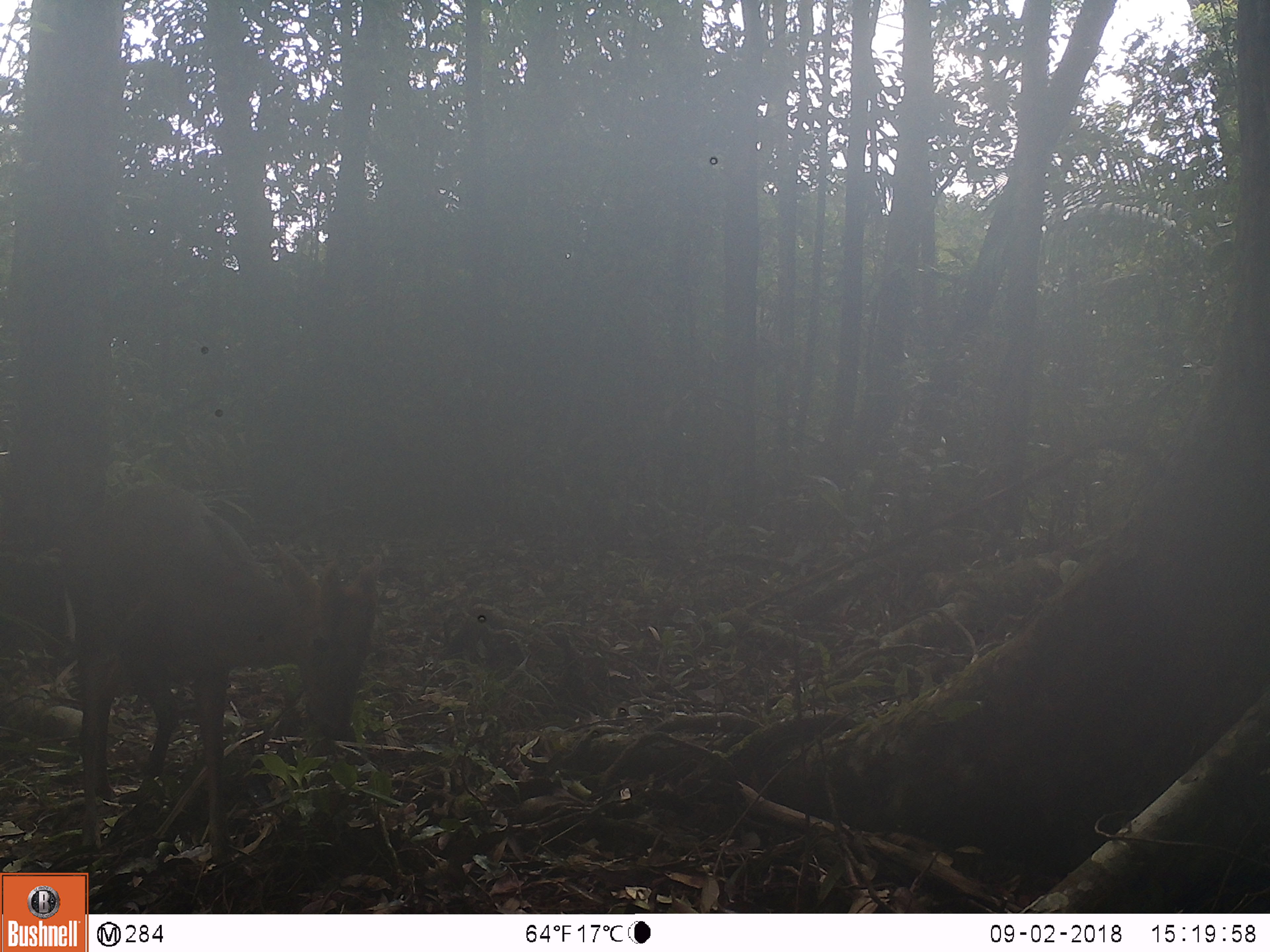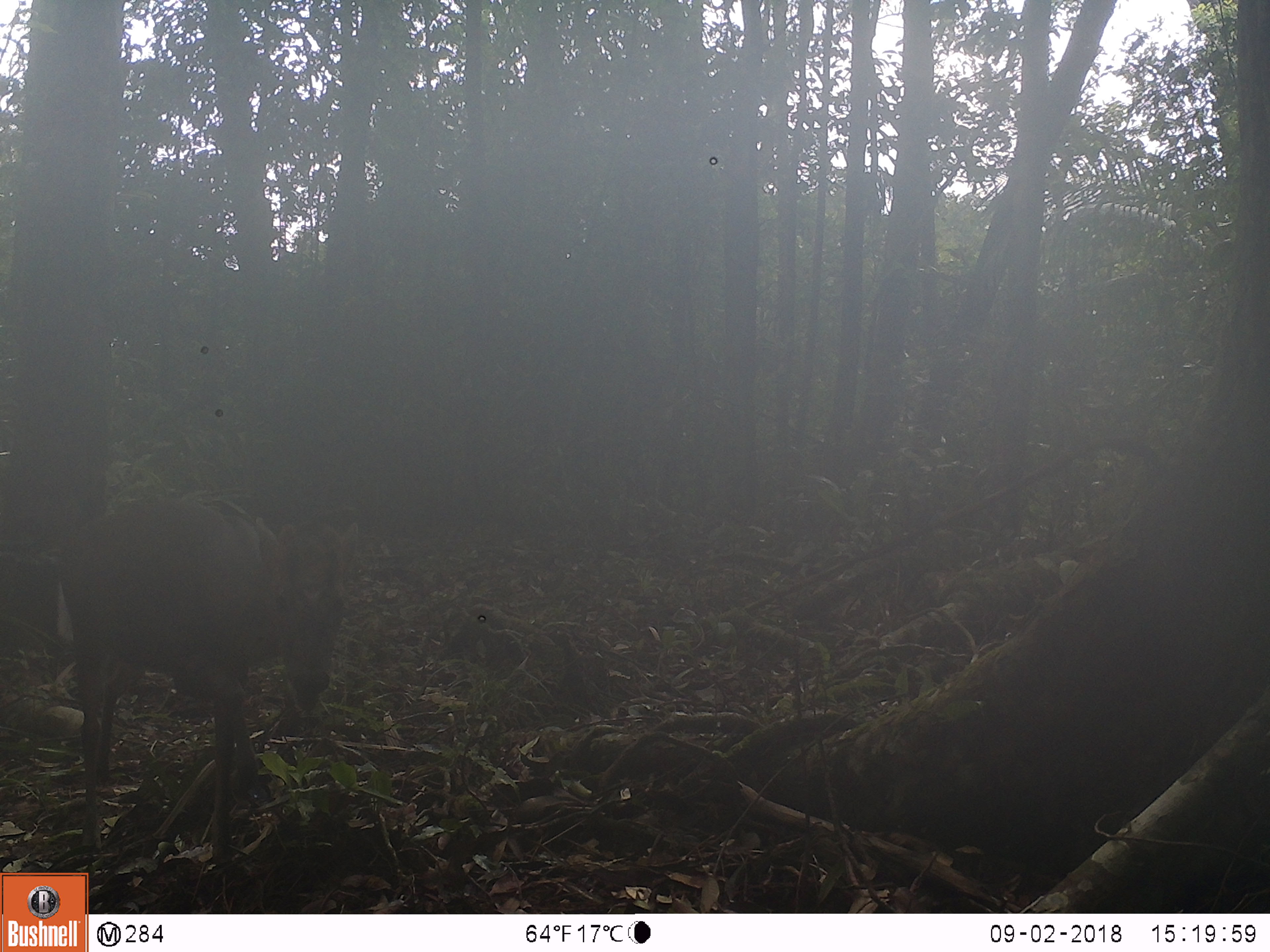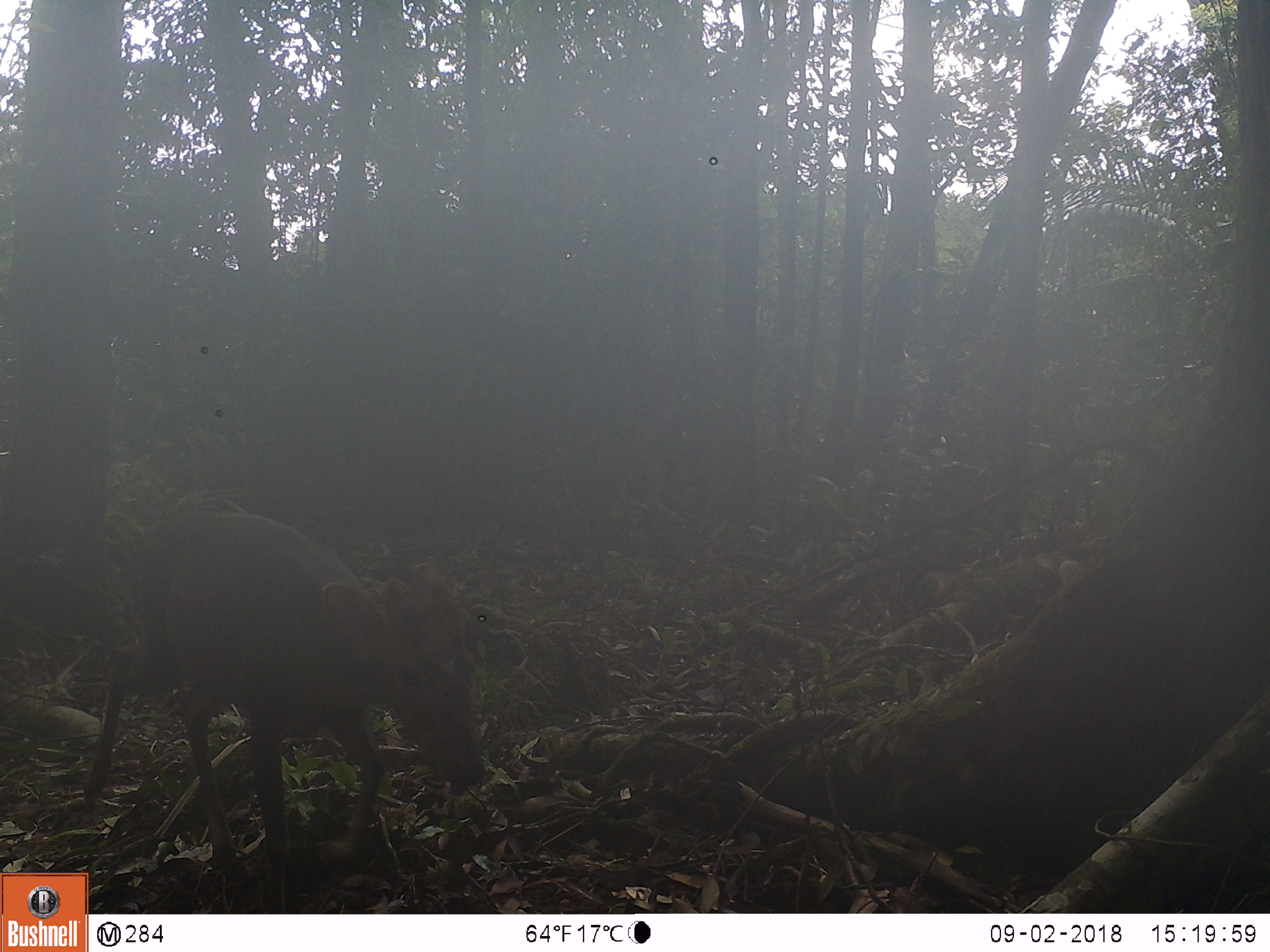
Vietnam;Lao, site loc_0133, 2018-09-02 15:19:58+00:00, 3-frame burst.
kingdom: Animalia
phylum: Chordata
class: Mammalia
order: Artiodactyla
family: Cervidae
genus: Muntiacus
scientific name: Muntiacus rooseveltorum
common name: roosevelt's muntjac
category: roosevelts muntjac group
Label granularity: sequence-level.